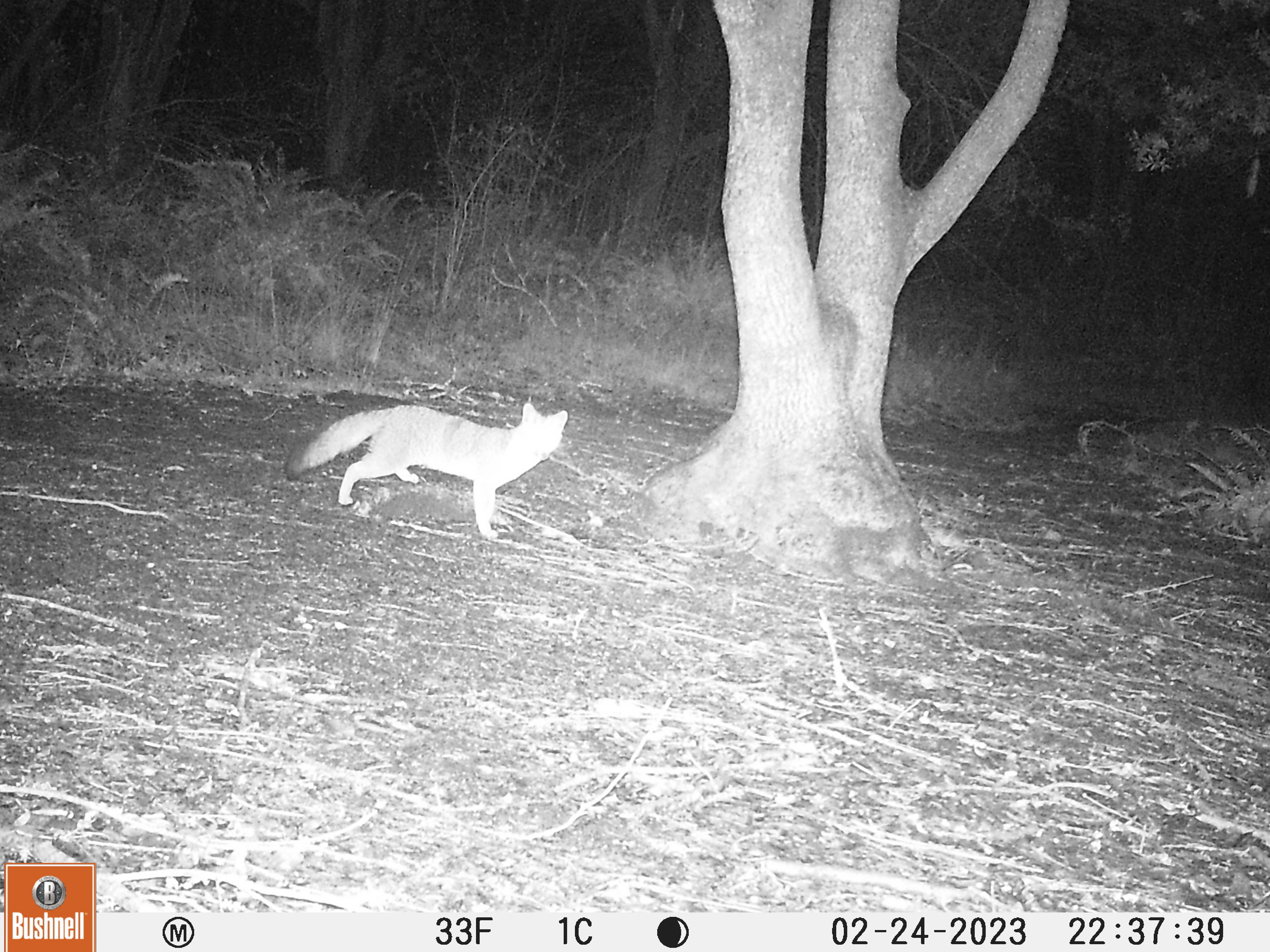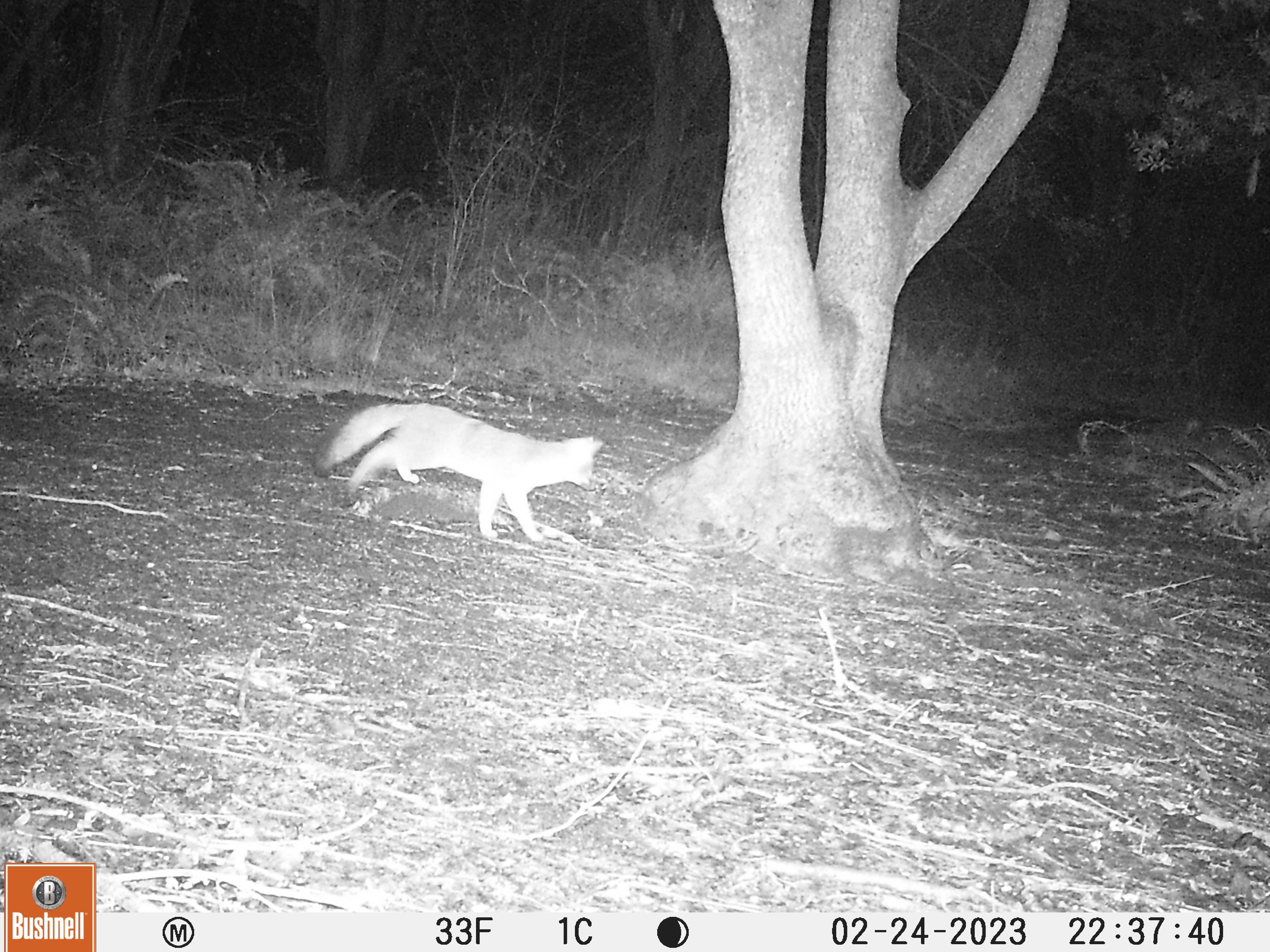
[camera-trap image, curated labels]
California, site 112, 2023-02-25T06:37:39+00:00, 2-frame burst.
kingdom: Animalia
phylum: Chordata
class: Mammalia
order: Carnivora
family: Canidae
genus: Urocyon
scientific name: Urocyon cinereoargenteus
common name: gray fox